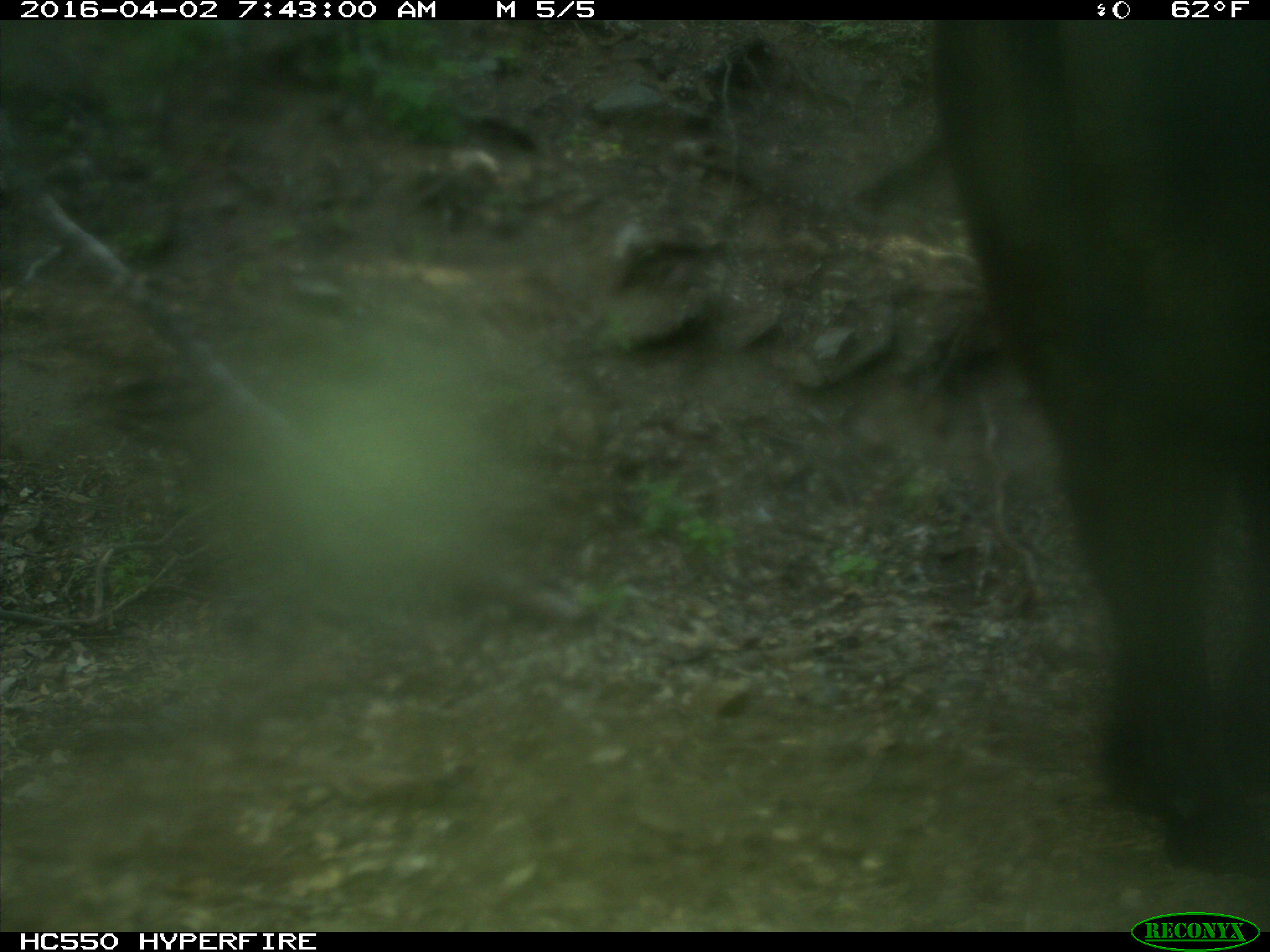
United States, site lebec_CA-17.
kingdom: Animalia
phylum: Chordata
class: Mammalia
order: Artiodactyla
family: Bovidae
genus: Bos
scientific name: Bos taurus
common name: domestic cow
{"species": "Bos taurus (domestic cow)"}